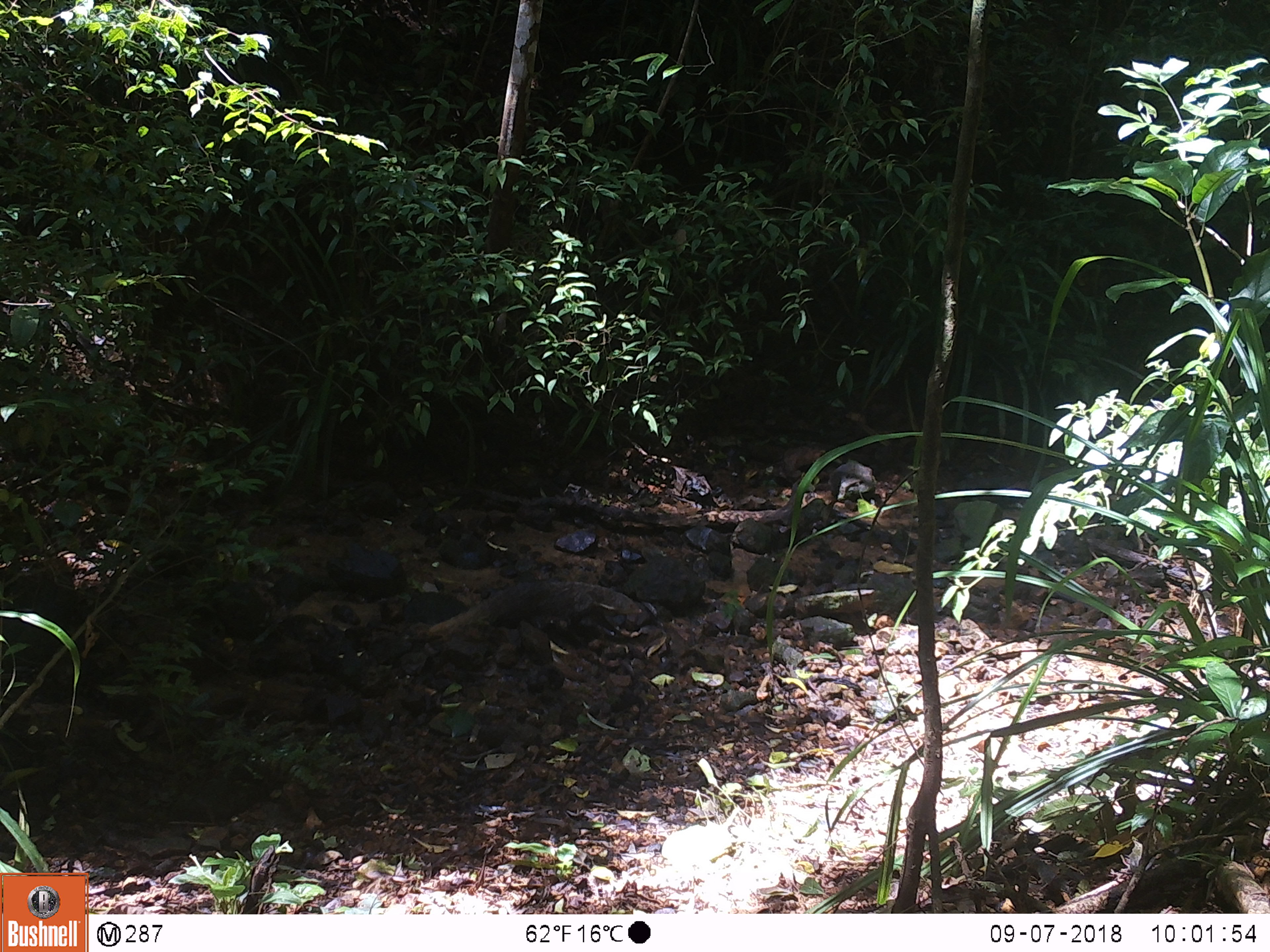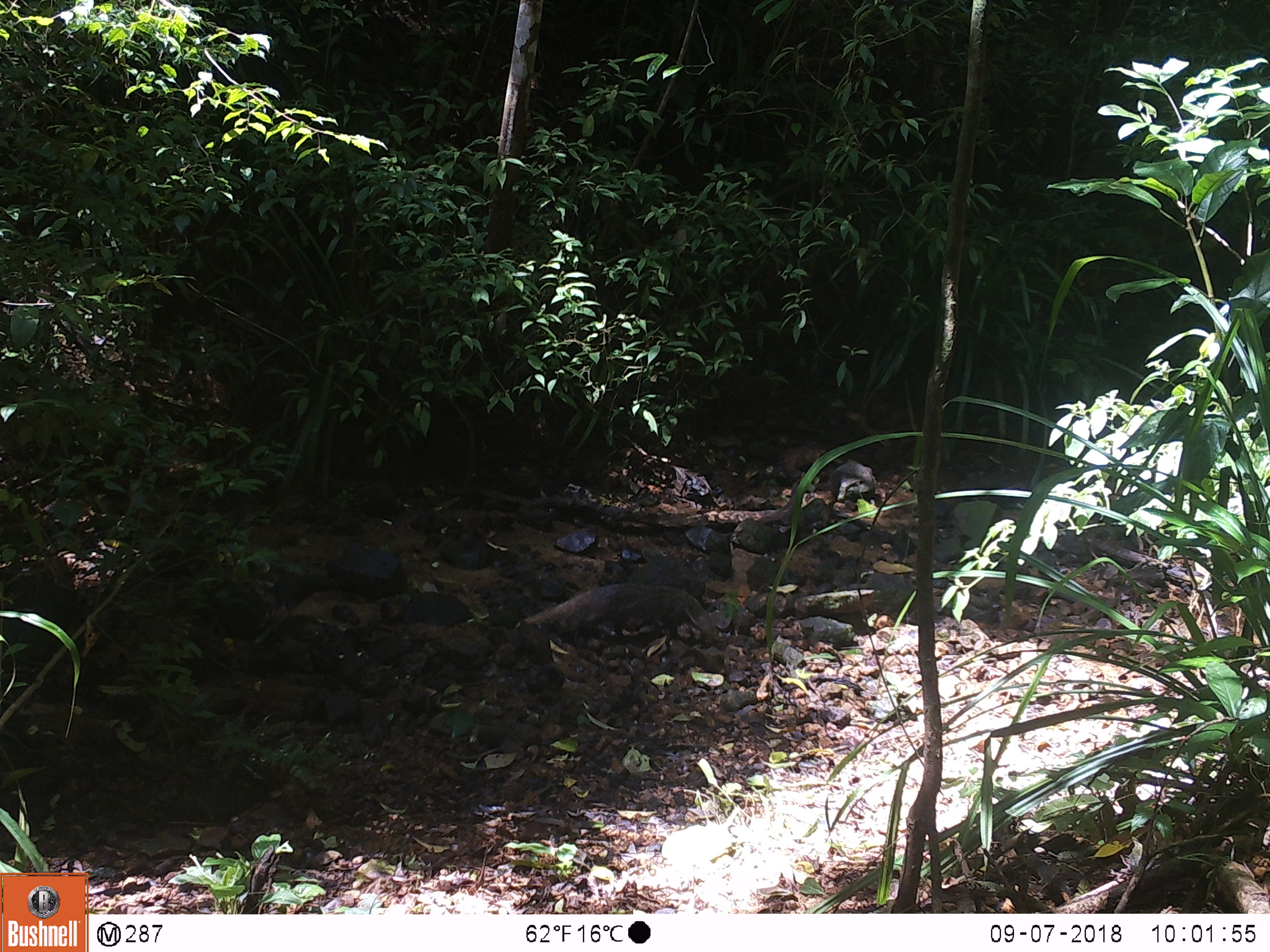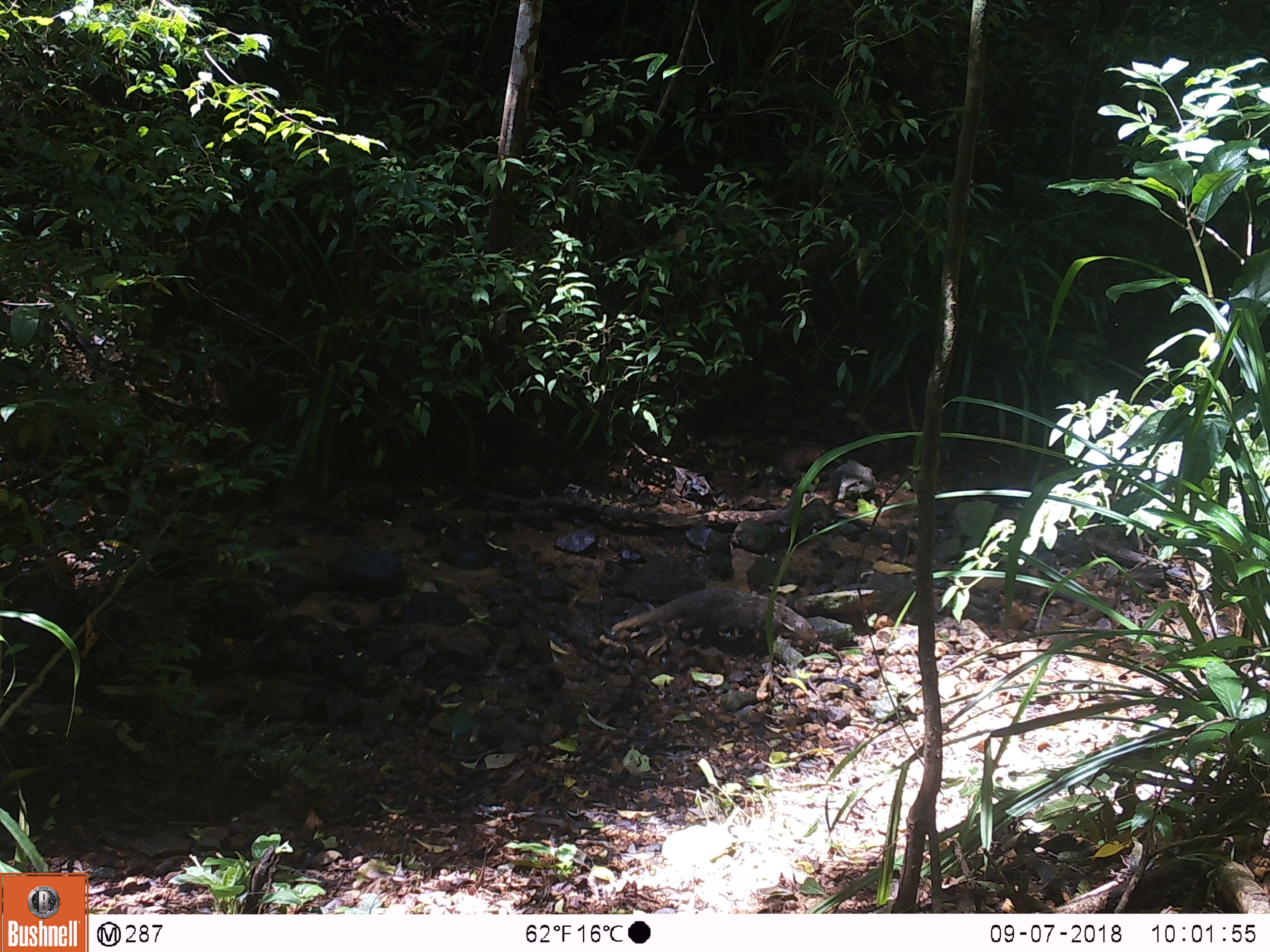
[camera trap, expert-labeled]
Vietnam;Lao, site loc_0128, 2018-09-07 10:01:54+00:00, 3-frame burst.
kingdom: Animalia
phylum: Chordata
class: Mammalia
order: Carnivora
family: Herpestidae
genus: Urva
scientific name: Urva urva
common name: crab-eating mongoose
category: crab eating mongoose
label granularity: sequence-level